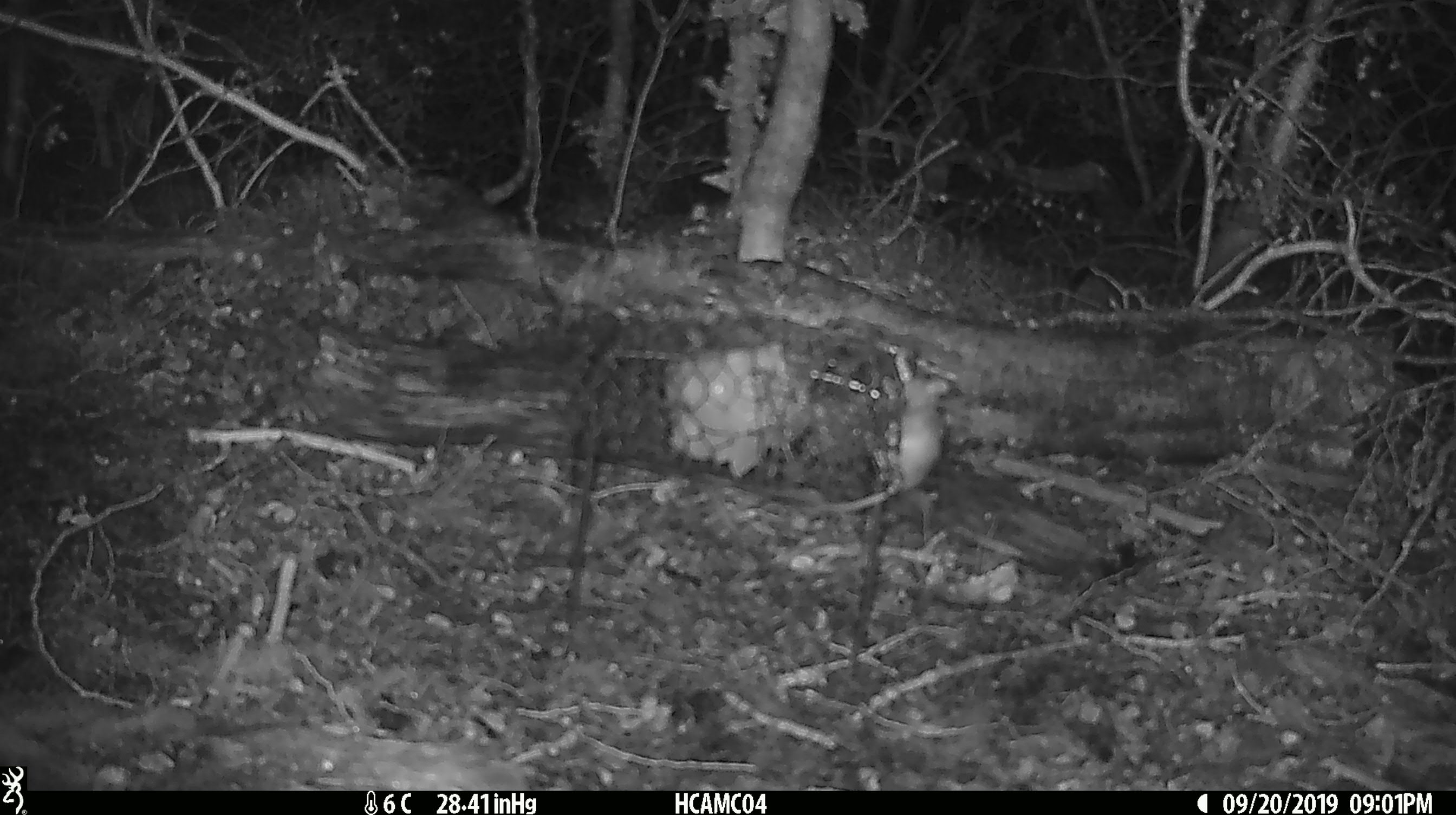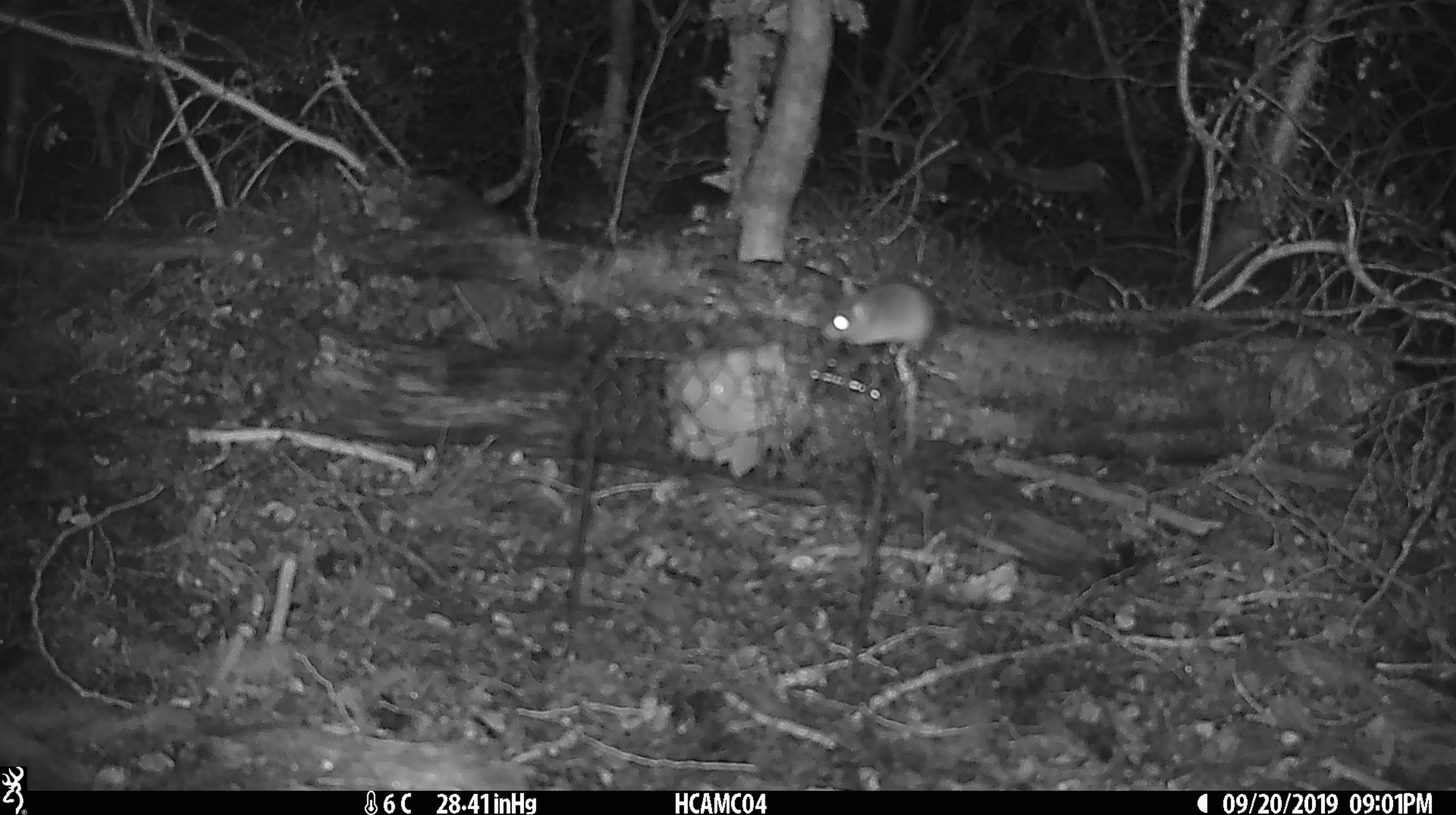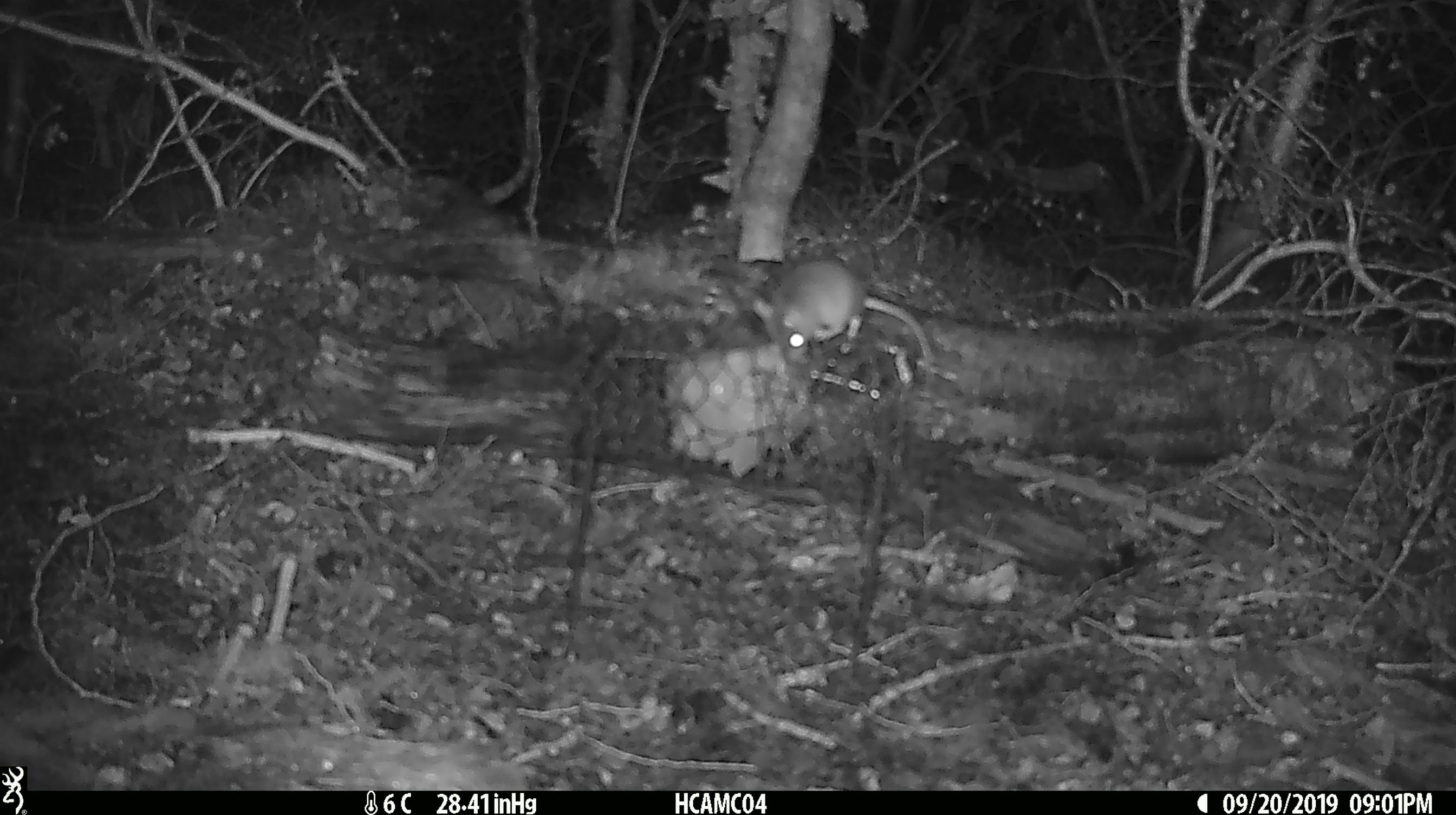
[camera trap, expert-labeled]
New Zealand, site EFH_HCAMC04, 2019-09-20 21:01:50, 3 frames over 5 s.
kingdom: Animalia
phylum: Chordata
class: Mammalia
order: Rodentia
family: Muridae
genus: Mus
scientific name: Mus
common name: mouse